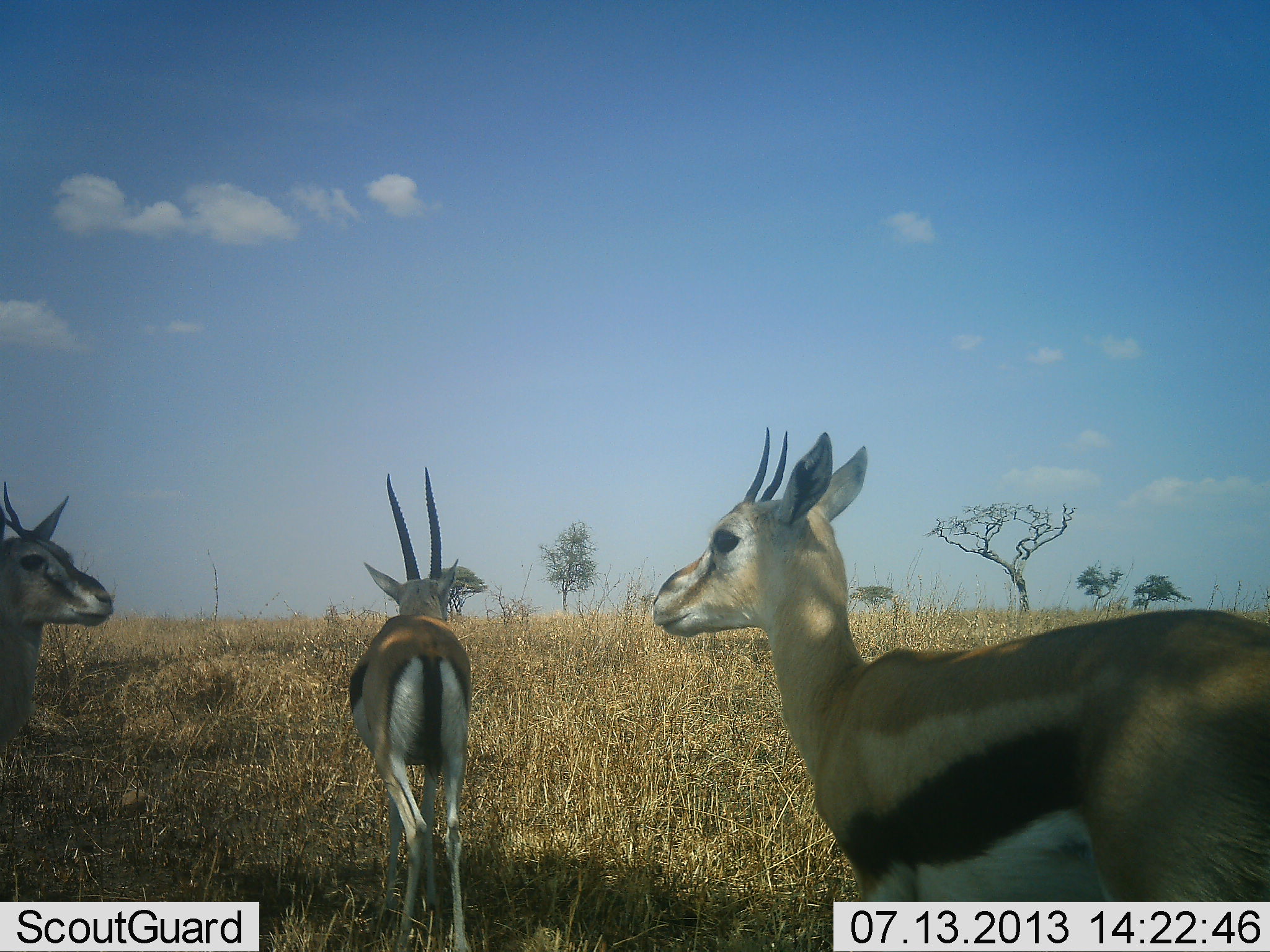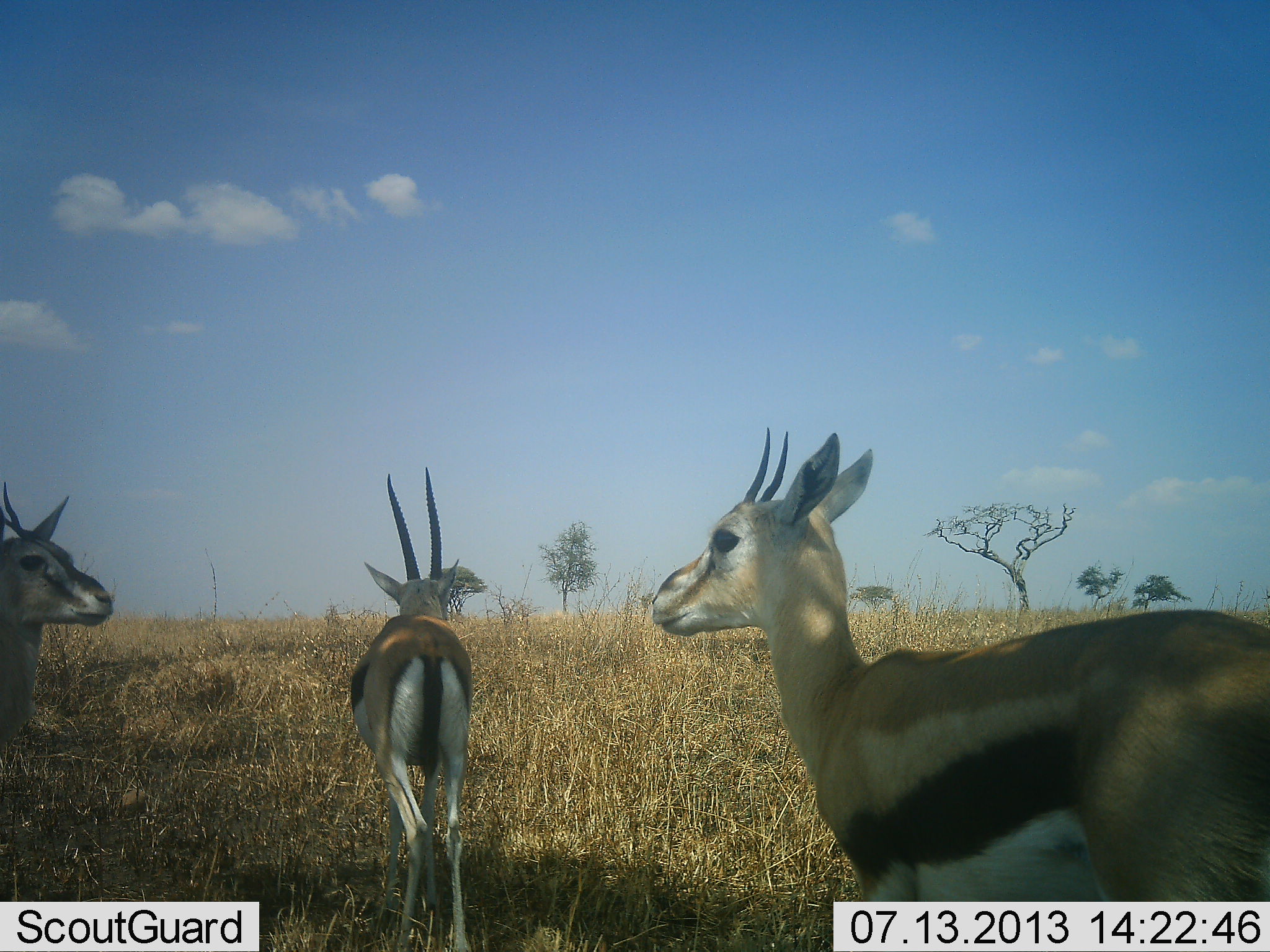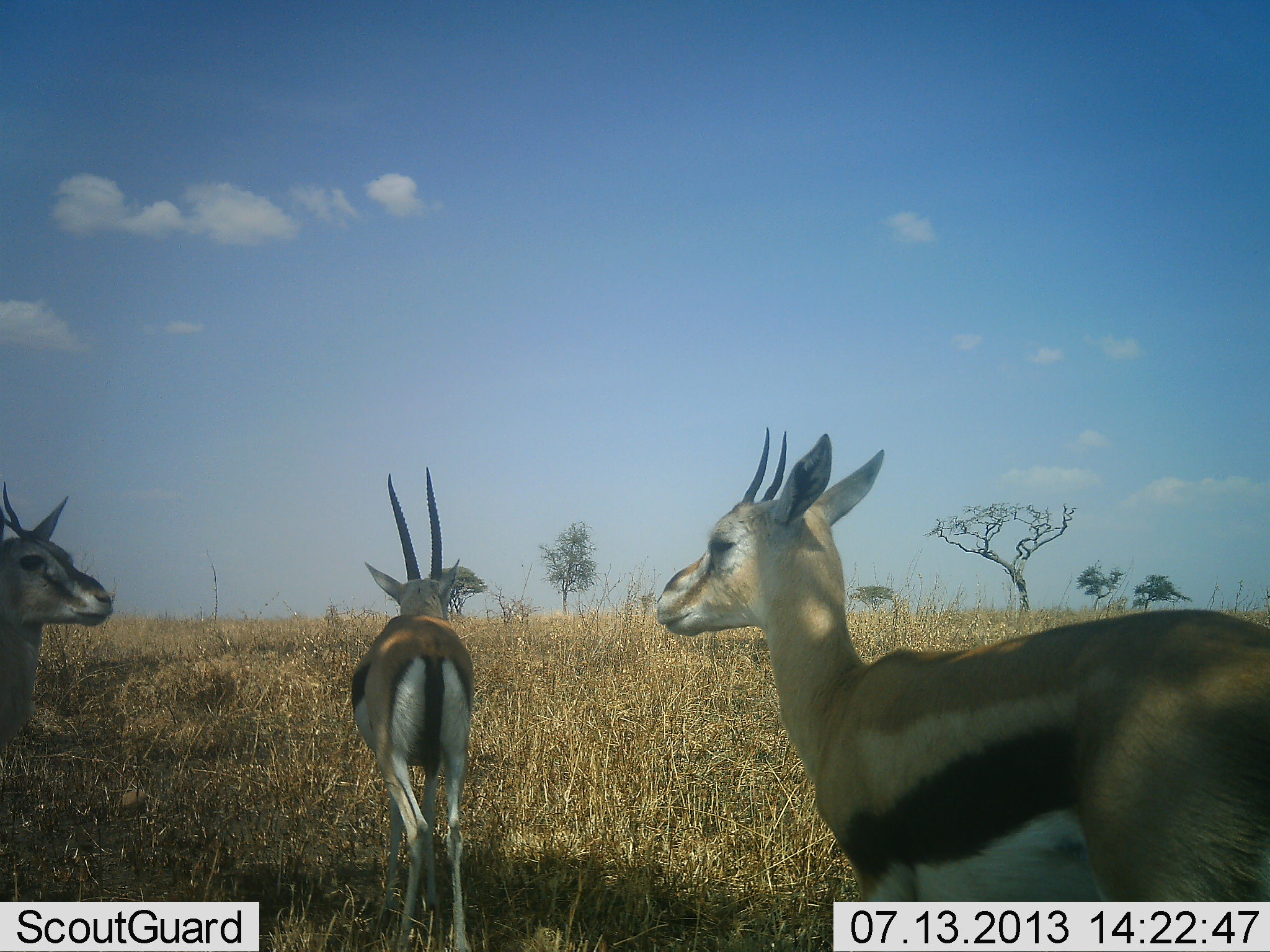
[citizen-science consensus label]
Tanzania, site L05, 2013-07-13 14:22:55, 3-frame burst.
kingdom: Animalia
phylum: Chordata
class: Mammalia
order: Artiodactyla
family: Bovidae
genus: Eudorcas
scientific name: Eudorcas thomsonii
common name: thomson's gazelle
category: gazellethomsons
Gazellethomsons (thomson's gazelle) (Eudorcas thomsonii), count 3. Behavior (volunteer vote fractions): standing 100%, resting 0%, moving 0%, interacting 0%. Young present (vote fraction): 0%. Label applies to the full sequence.